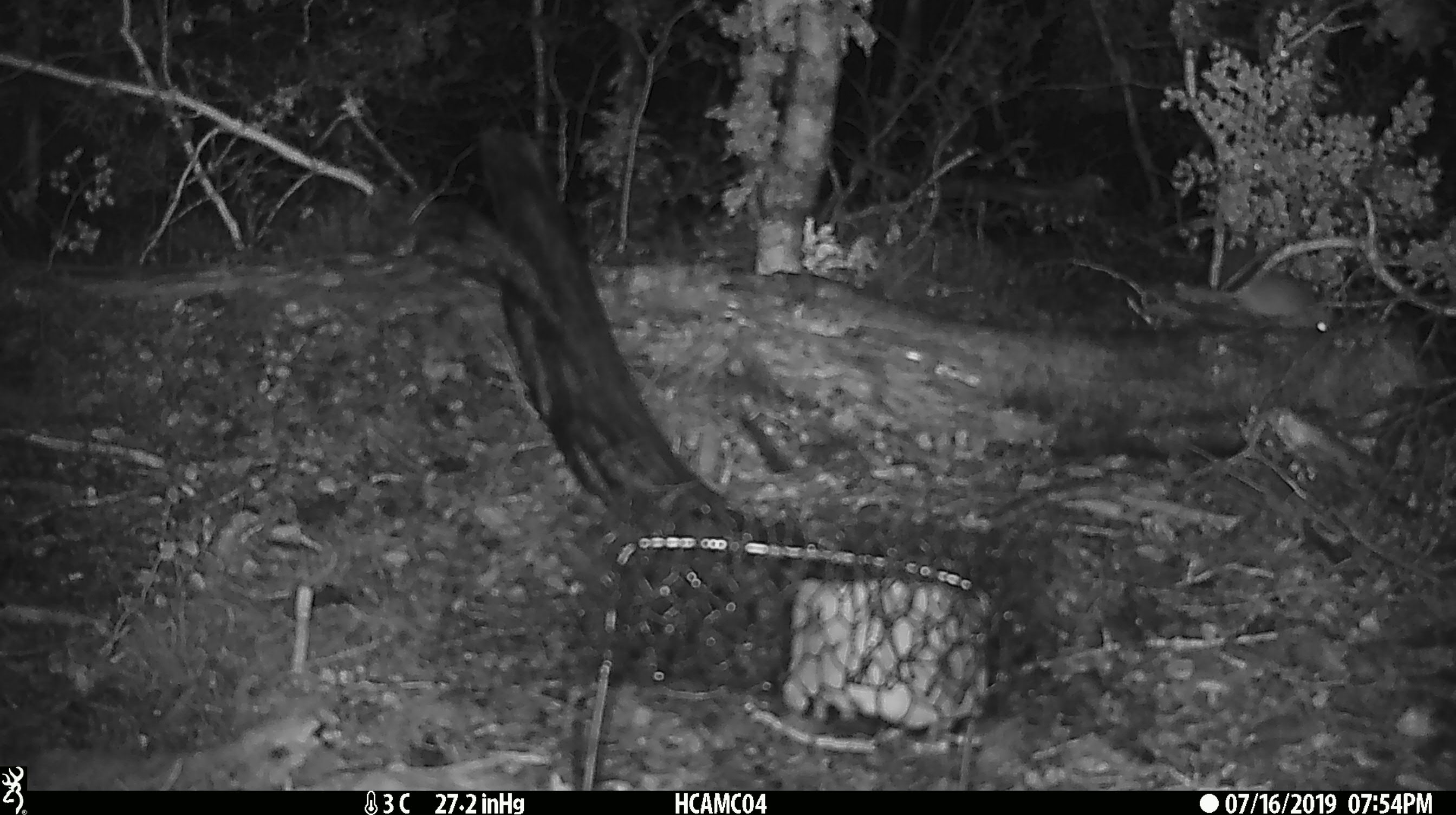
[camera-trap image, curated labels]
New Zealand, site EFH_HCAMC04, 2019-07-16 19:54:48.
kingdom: Animalia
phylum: Chordata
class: Mammalia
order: Rodentia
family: Muridae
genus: Mus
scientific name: Mus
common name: mouse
Mouse (Mus).